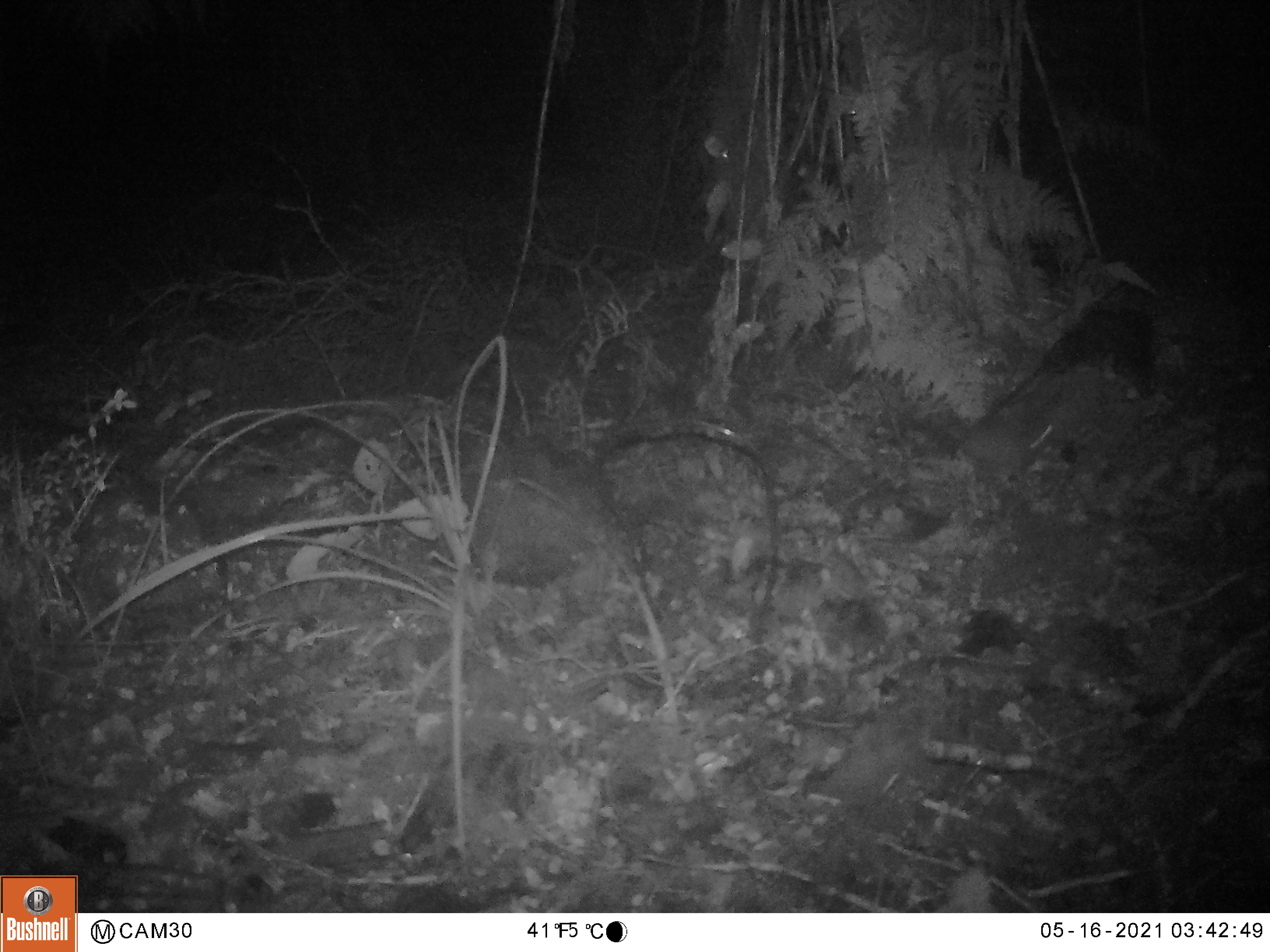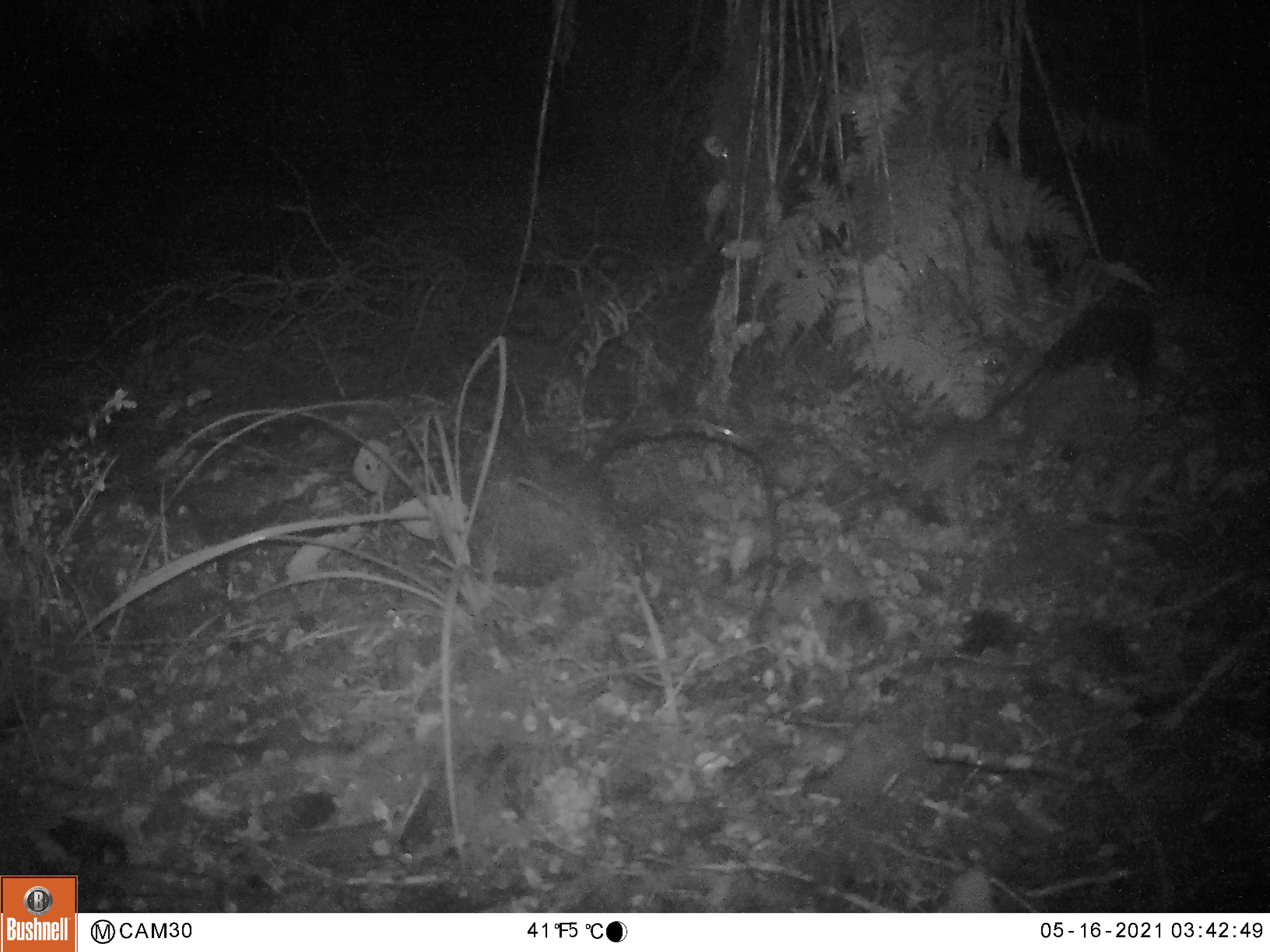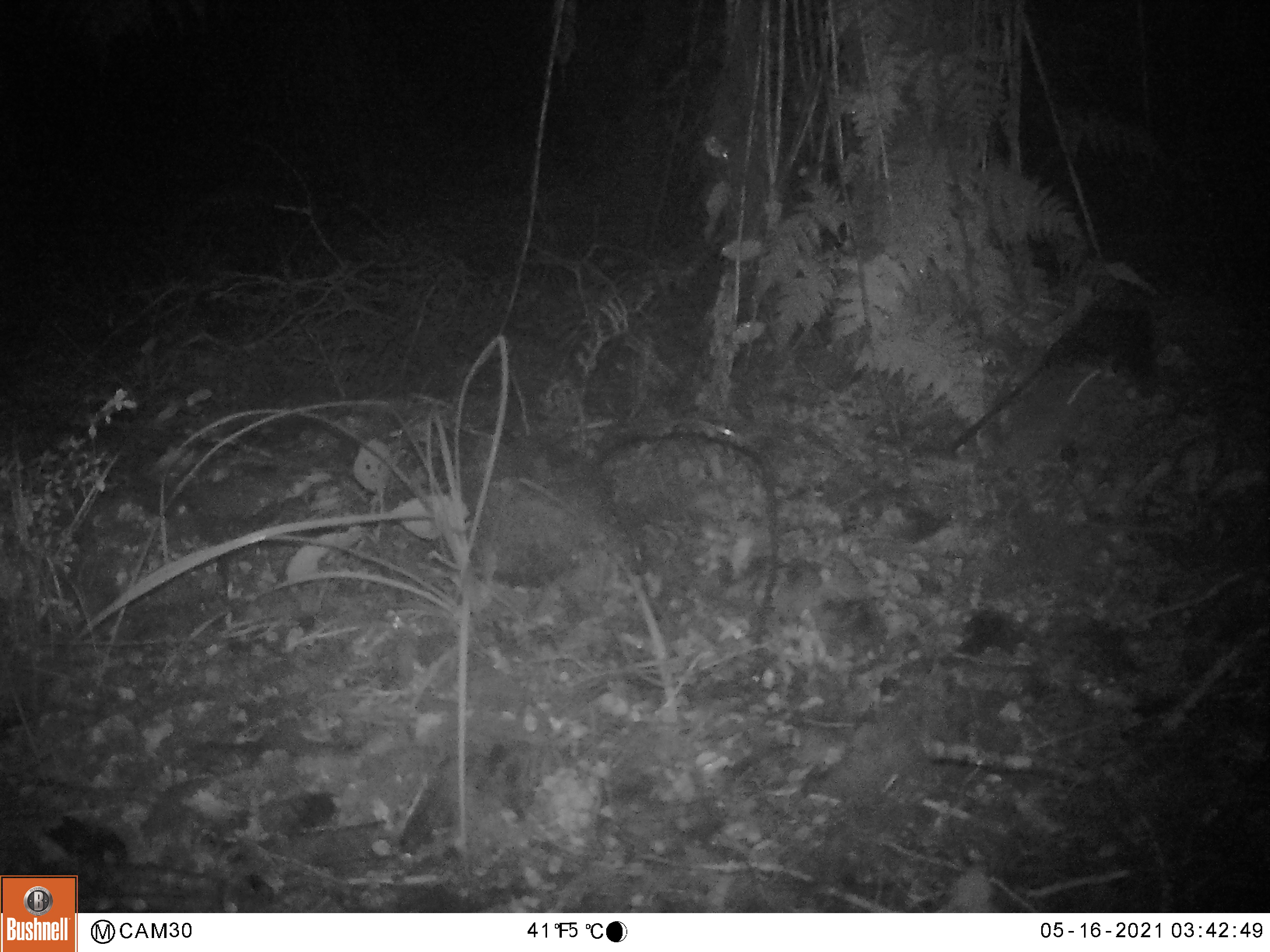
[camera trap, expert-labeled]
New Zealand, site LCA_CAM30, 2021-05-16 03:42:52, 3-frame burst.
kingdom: Animalia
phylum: Chordata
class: Mammalia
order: Rodentia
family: Muridae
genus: Rattus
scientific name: Rattus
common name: rat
Rat (Rattus).